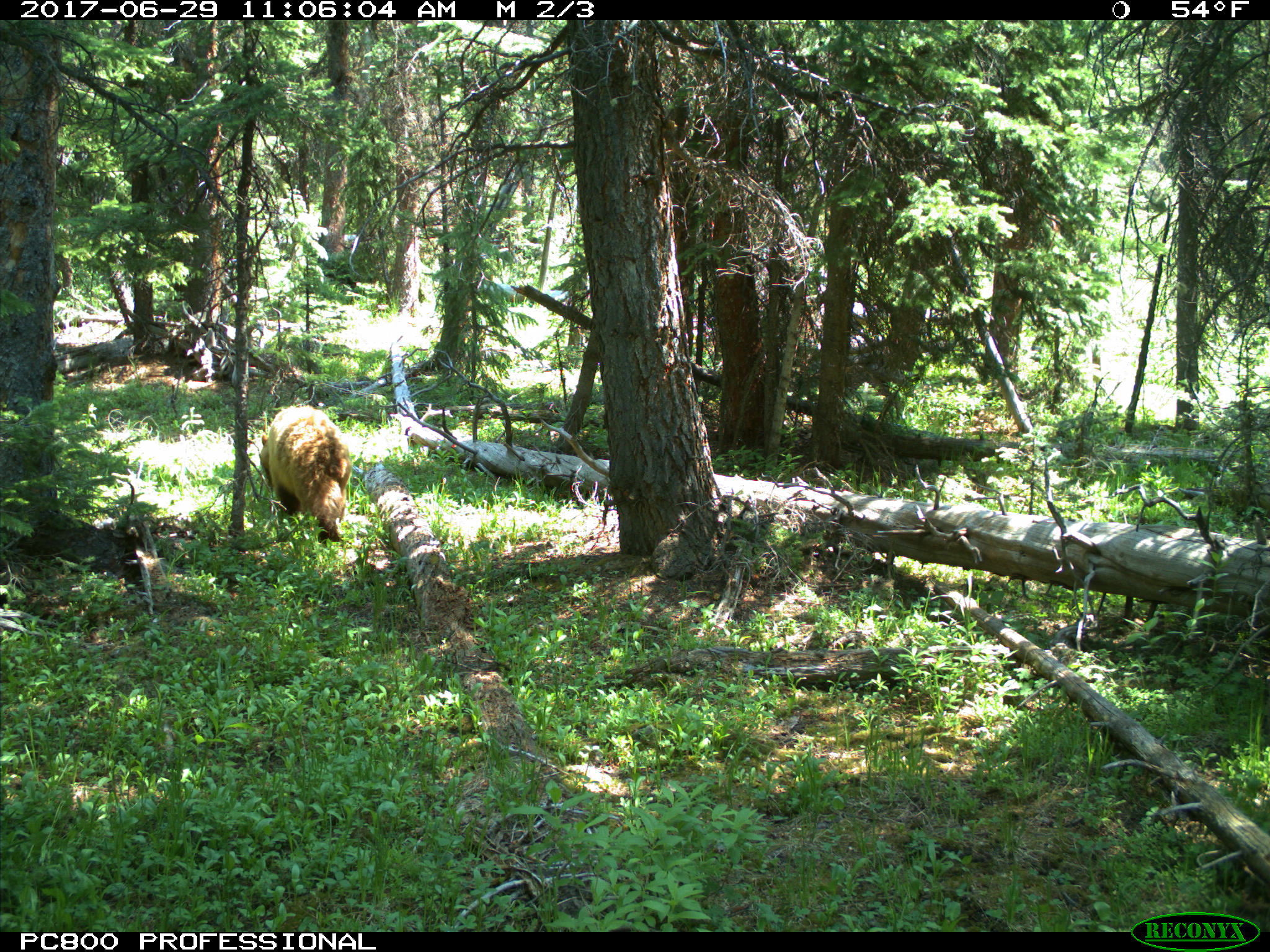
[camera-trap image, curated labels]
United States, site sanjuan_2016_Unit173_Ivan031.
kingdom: Animalia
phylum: Chordata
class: Mammalia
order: Carnivora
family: Ursidae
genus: Ursus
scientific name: Ursus americanus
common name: american black bear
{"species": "Ursus americanus (american black bear)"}